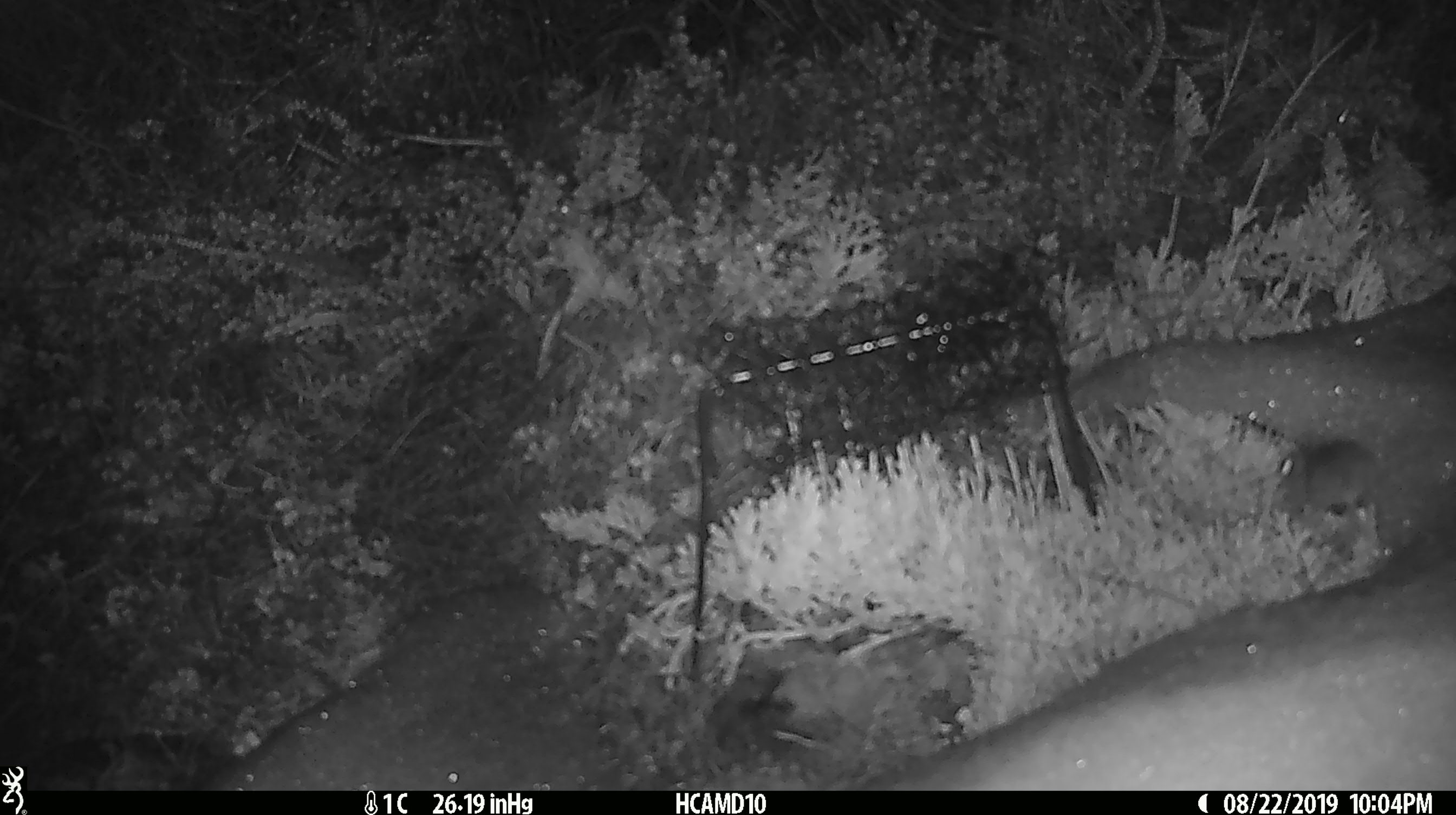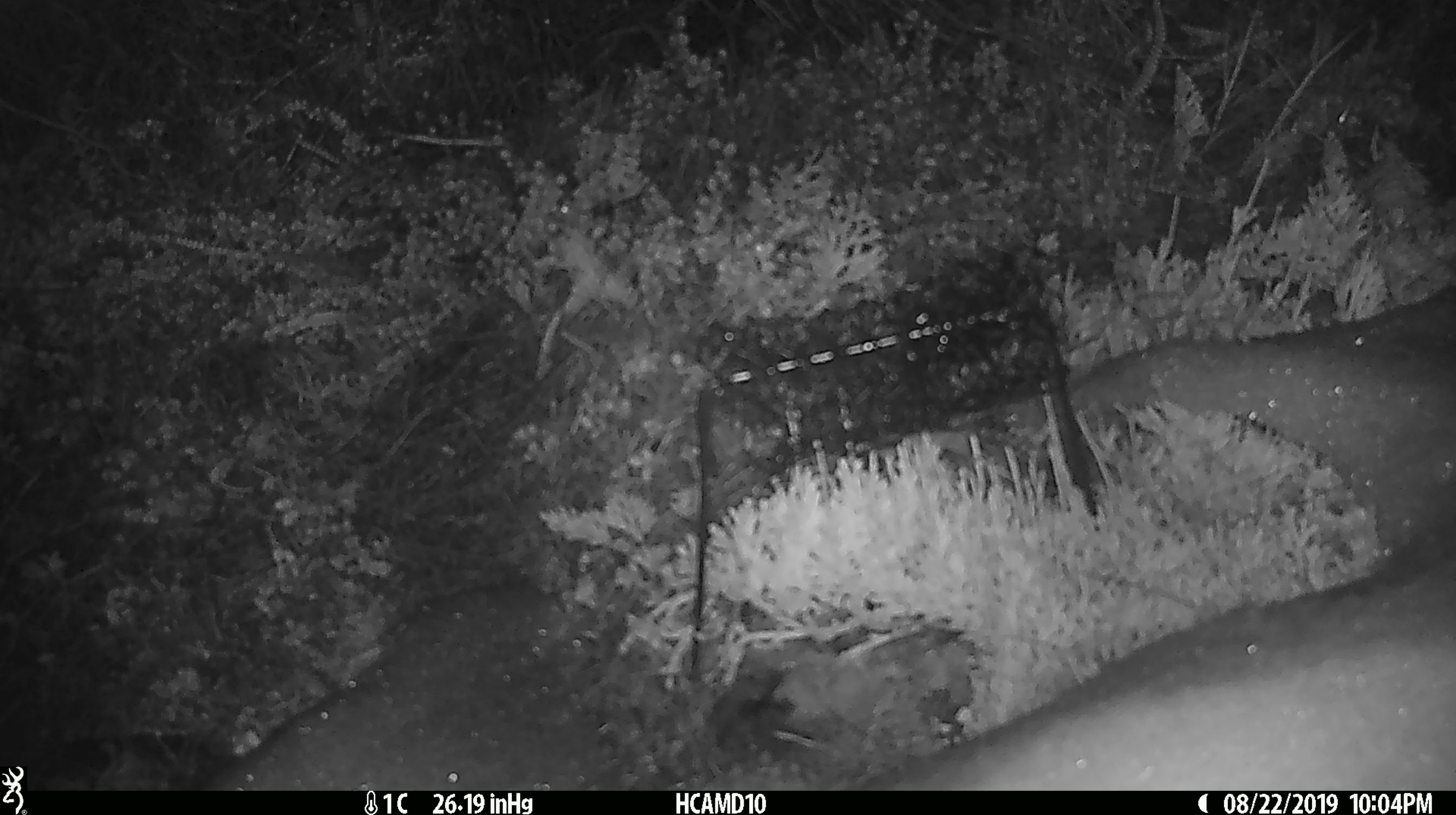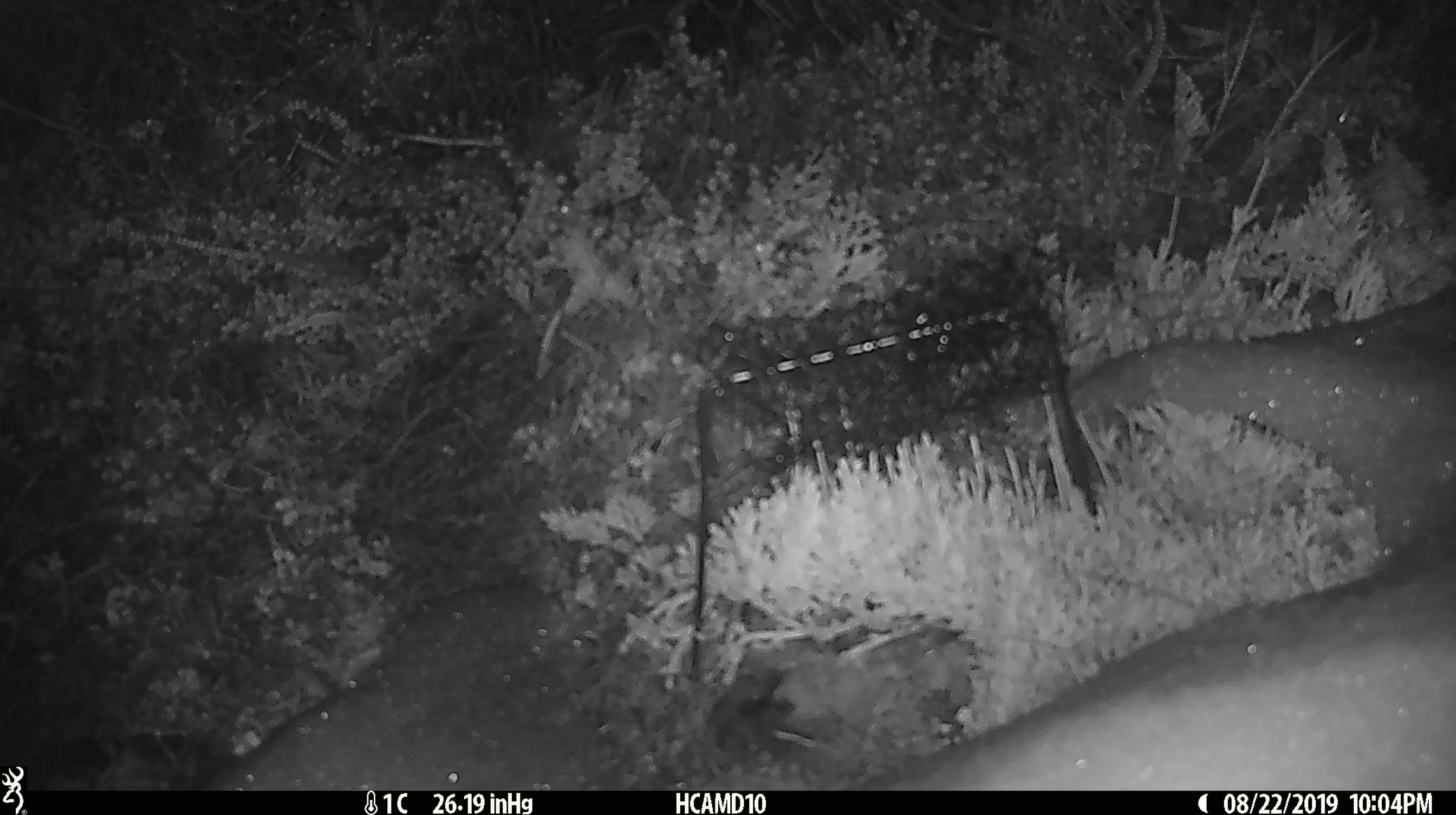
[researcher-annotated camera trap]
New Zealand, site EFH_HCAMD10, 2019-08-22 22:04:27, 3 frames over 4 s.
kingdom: Animalia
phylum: Chordata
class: Mammalia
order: Rodentia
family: Muridae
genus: Mus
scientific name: Mus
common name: mouse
Mouse (Mus).